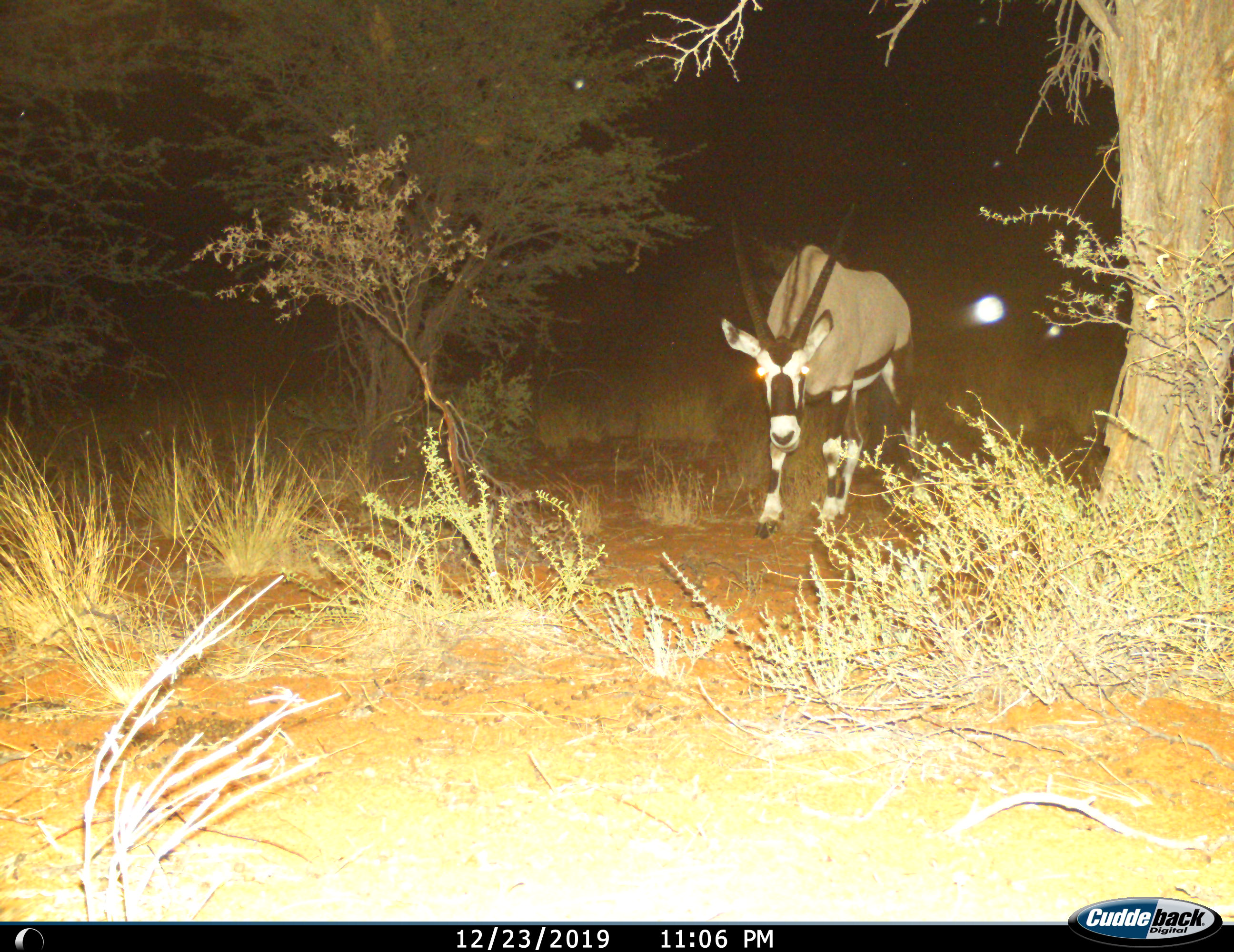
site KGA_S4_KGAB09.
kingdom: Animalia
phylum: Chordata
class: Mammalia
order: Artiodactyla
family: Bovidae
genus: Oryx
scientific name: Oryx gazella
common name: gemsbok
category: oryx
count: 1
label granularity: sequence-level